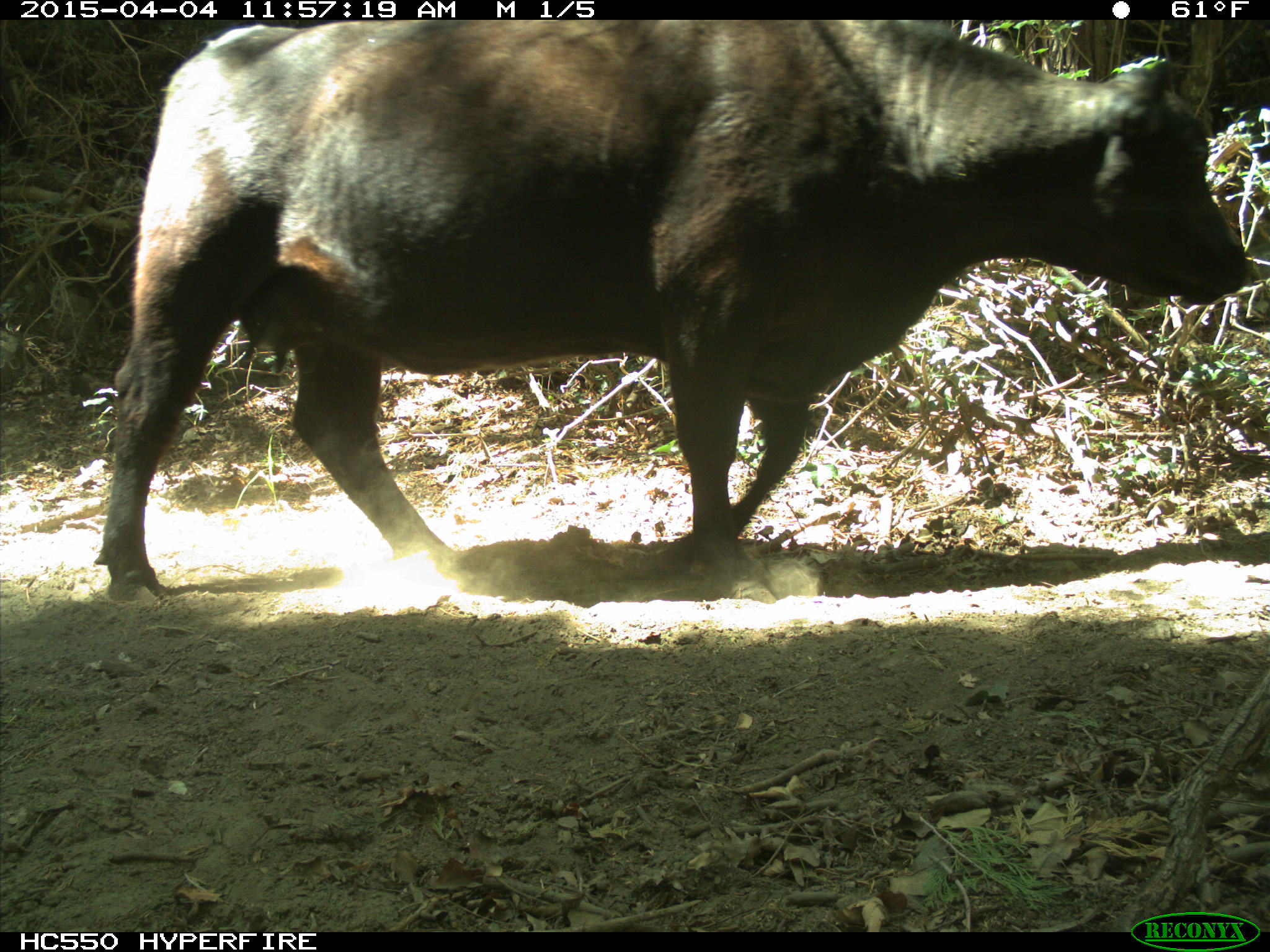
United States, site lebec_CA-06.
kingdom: Animalia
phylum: Chordata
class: Mammalia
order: Artiodactyla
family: Bovidae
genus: Bos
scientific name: Bos taurus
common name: domestic cow